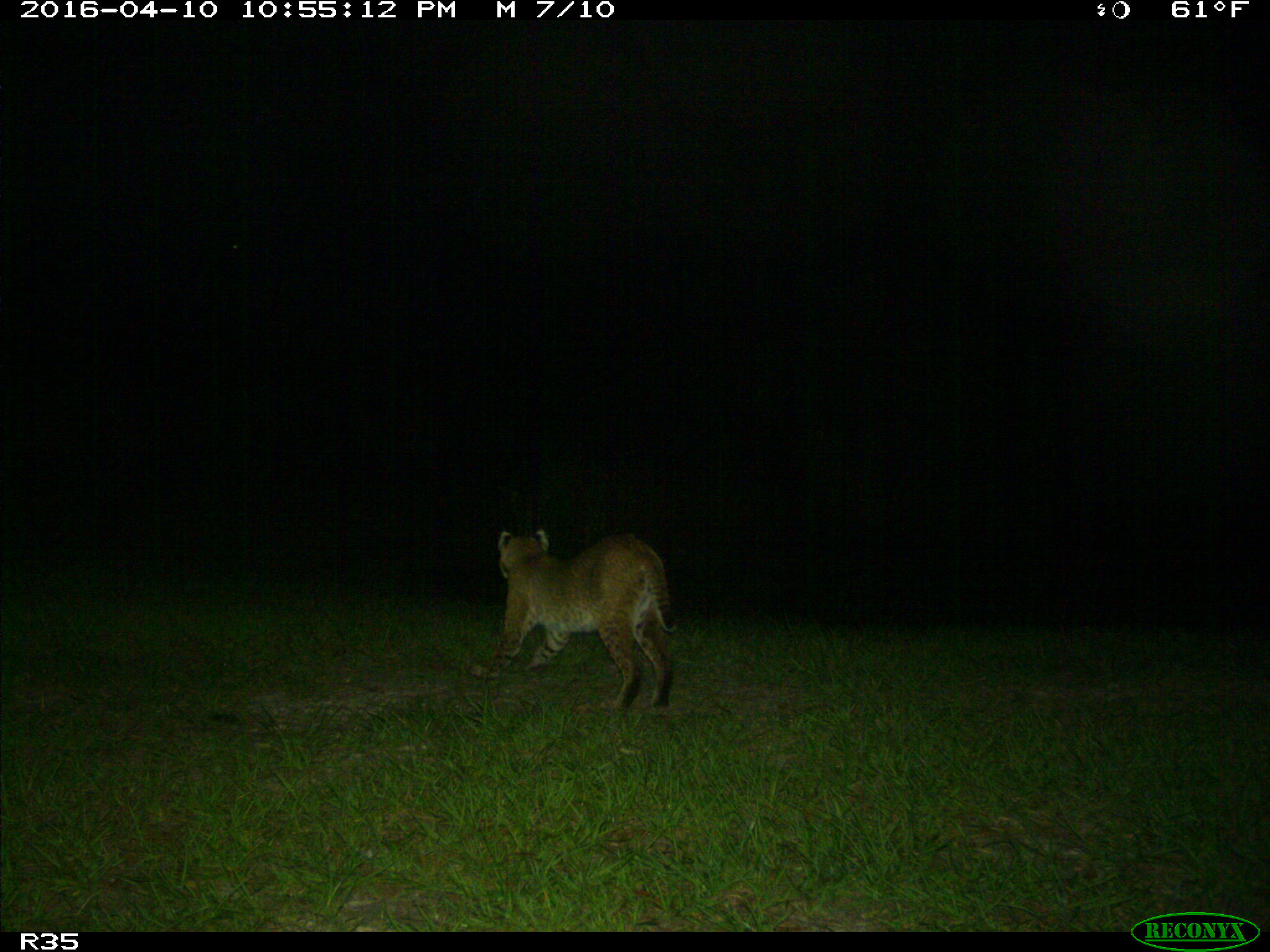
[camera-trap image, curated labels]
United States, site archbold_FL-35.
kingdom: Animalia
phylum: Chordata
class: Mammalia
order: Carnivora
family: Felidae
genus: Lynx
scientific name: Lynx rufus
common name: bobcat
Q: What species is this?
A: Lynx rufus (bobcat).